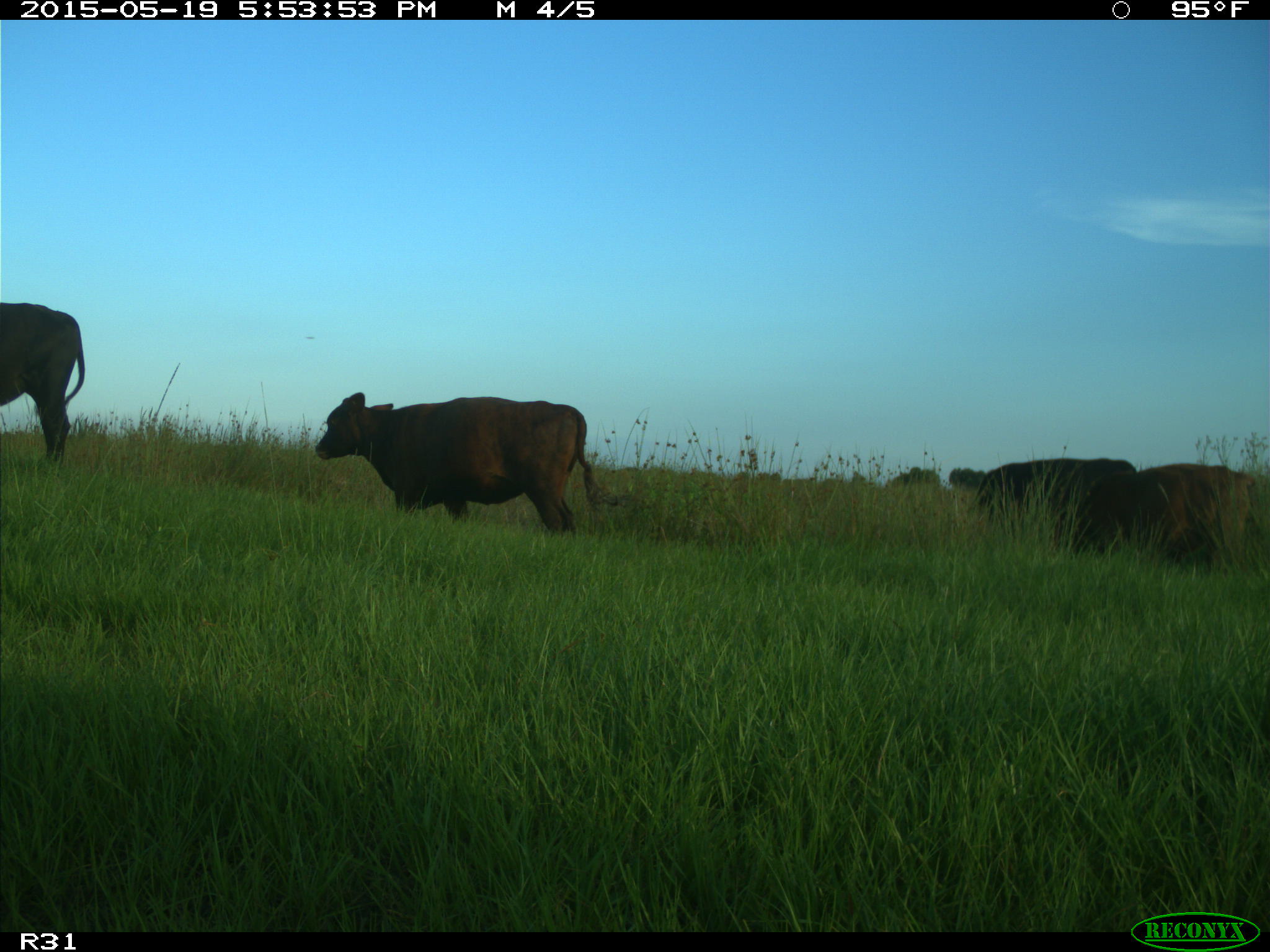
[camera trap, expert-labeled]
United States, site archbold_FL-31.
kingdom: Animalia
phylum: Chordata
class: Mammalia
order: Artiodactyla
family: Bovidae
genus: Bos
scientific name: Bos taurus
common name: domestic cow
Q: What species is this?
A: Bos taurus (domestic cow).